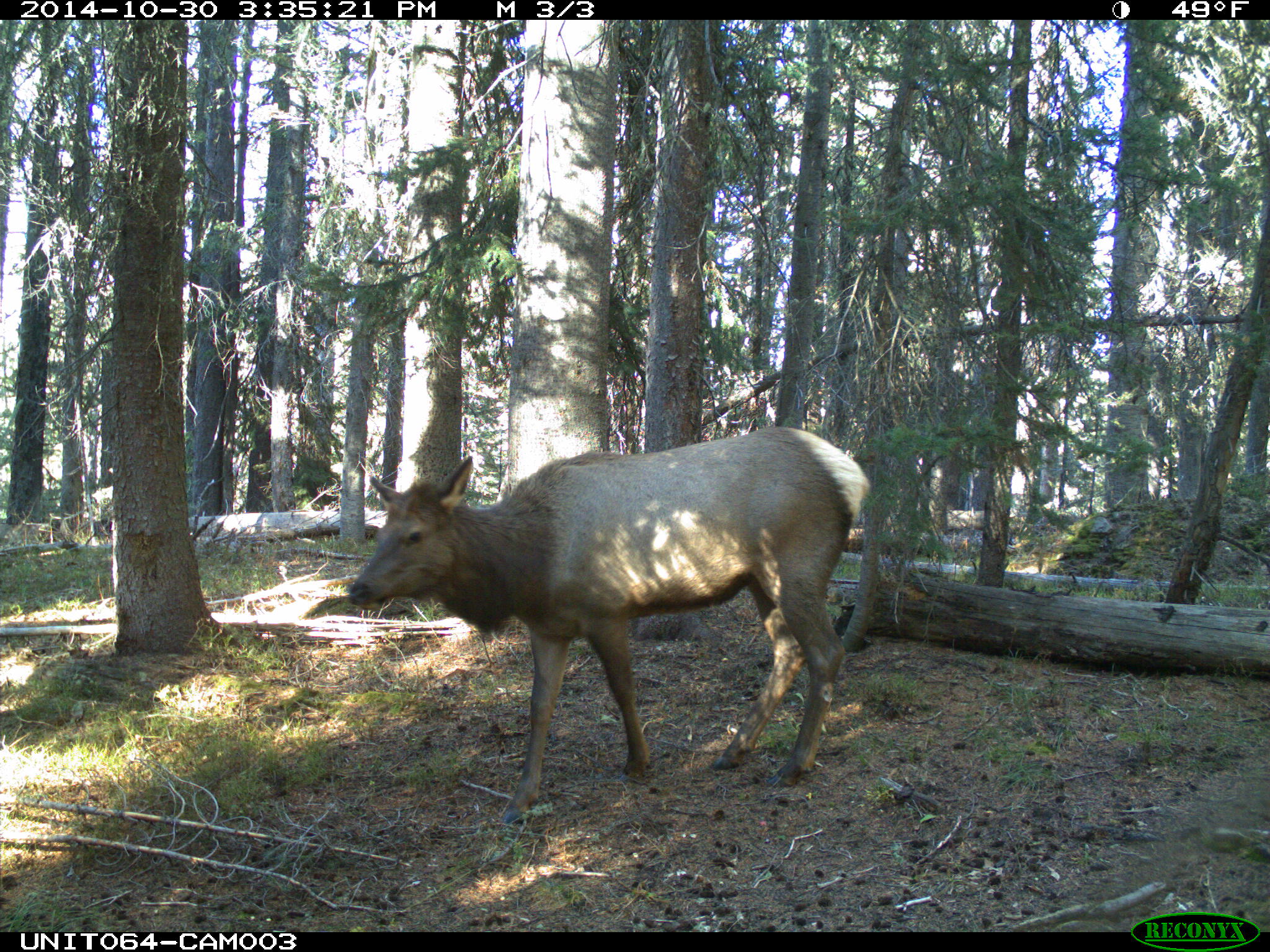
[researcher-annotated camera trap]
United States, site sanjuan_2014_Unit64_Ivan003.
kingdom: Animalia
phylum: Chordata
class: Mammalia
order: Artiodactyla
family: Cervidae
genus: Cervus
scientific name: Cervus elaphus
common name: red deer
Cervus elaphus (red deer).